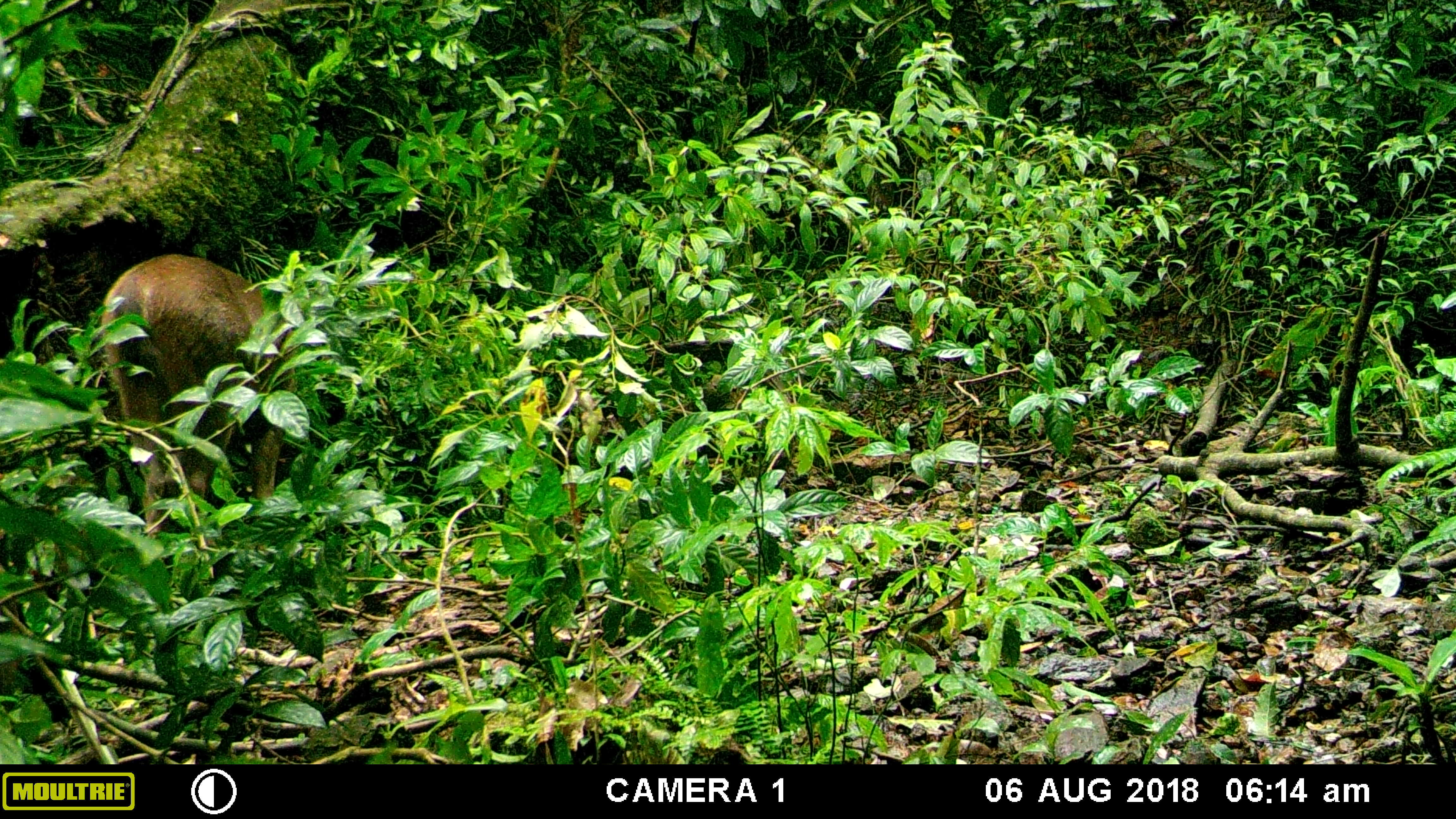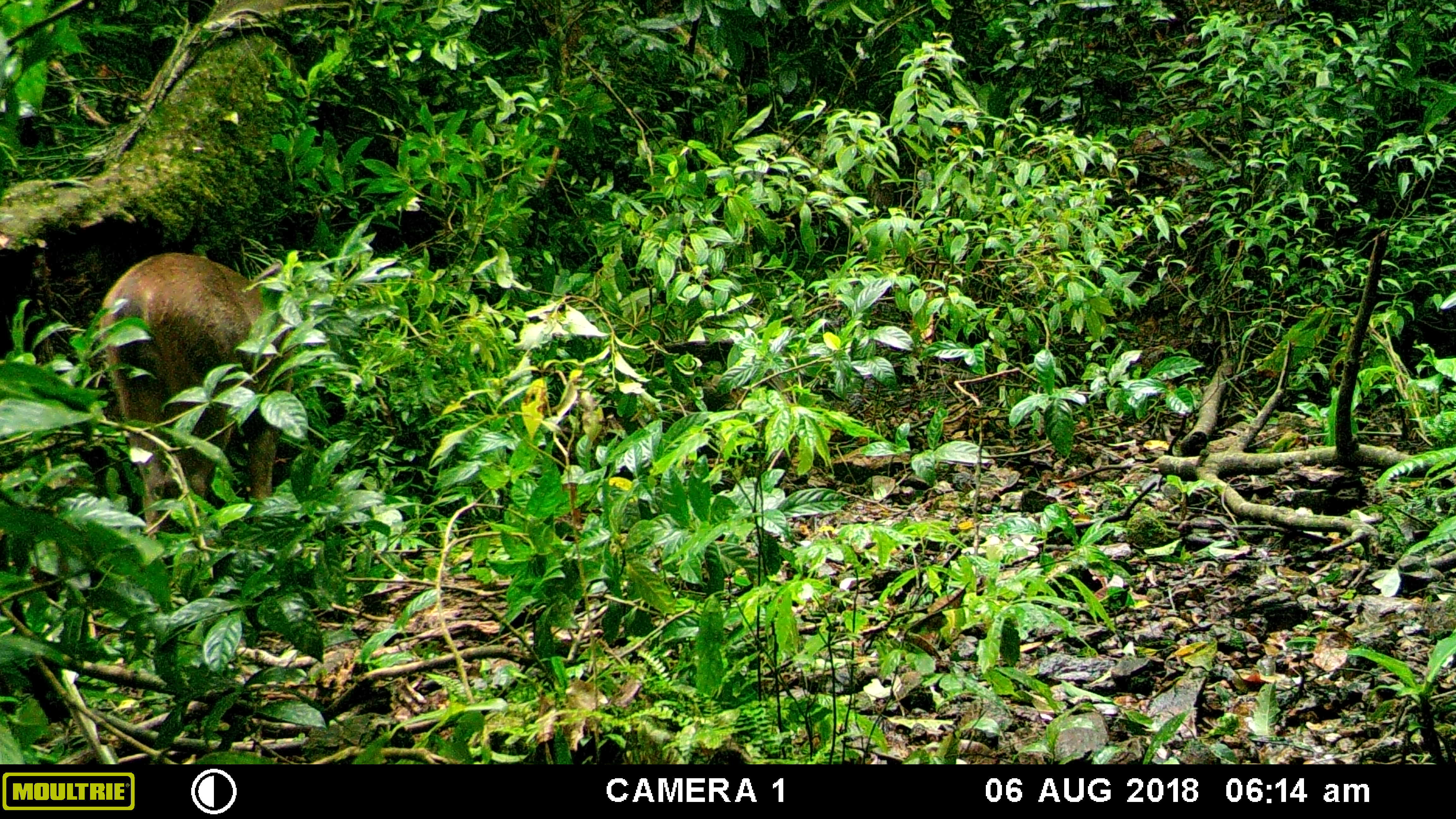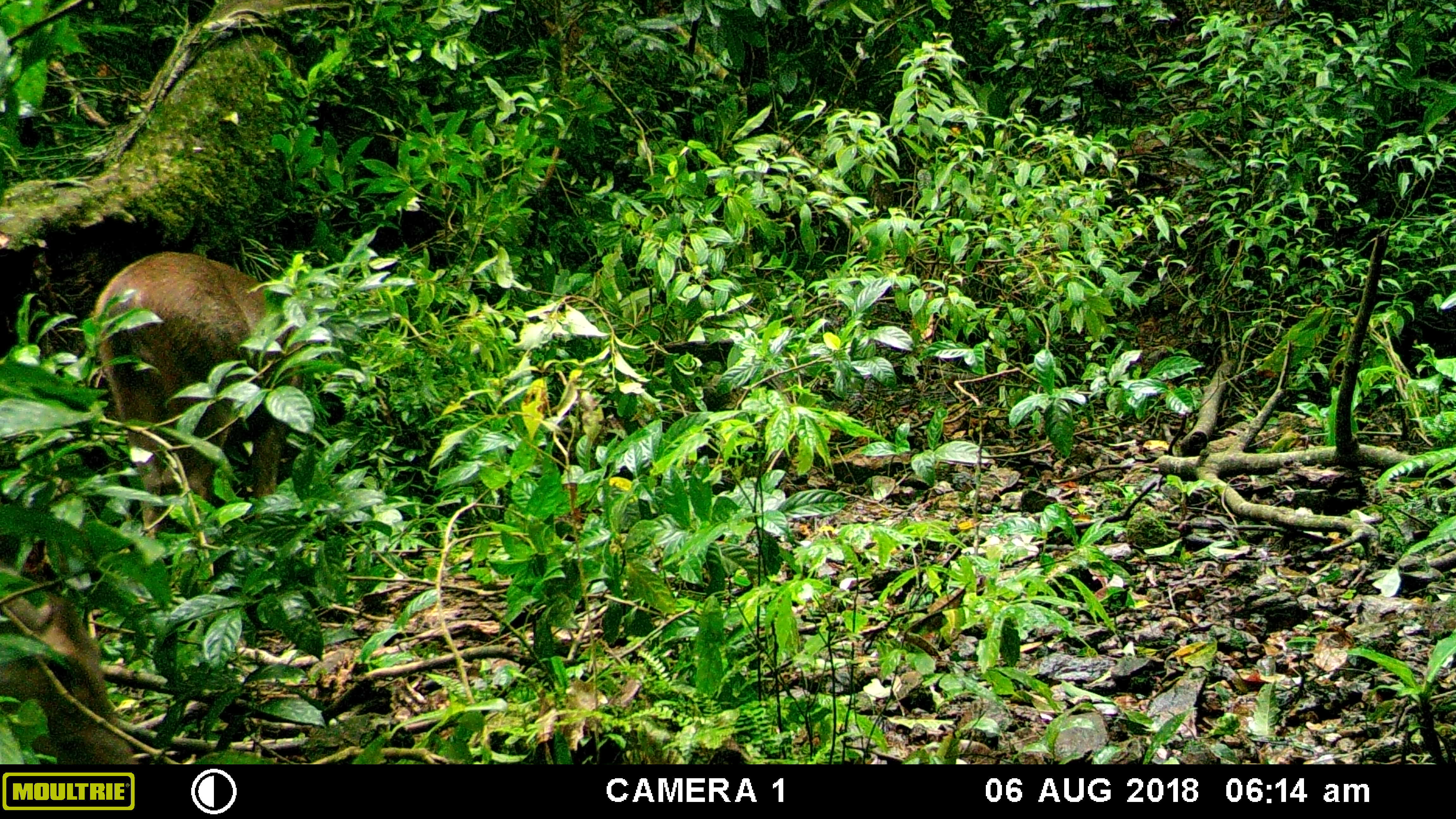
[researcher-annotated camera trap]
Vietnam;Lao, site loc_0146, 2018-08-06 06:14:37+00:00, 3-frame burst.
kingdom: Animalia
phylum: Chordata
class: Mammalia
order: Artiodactyla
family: Cervidae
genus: Rusa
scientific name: Rusa unicolor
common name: sambar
Sambar (Rusa unicolor). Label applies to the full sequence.